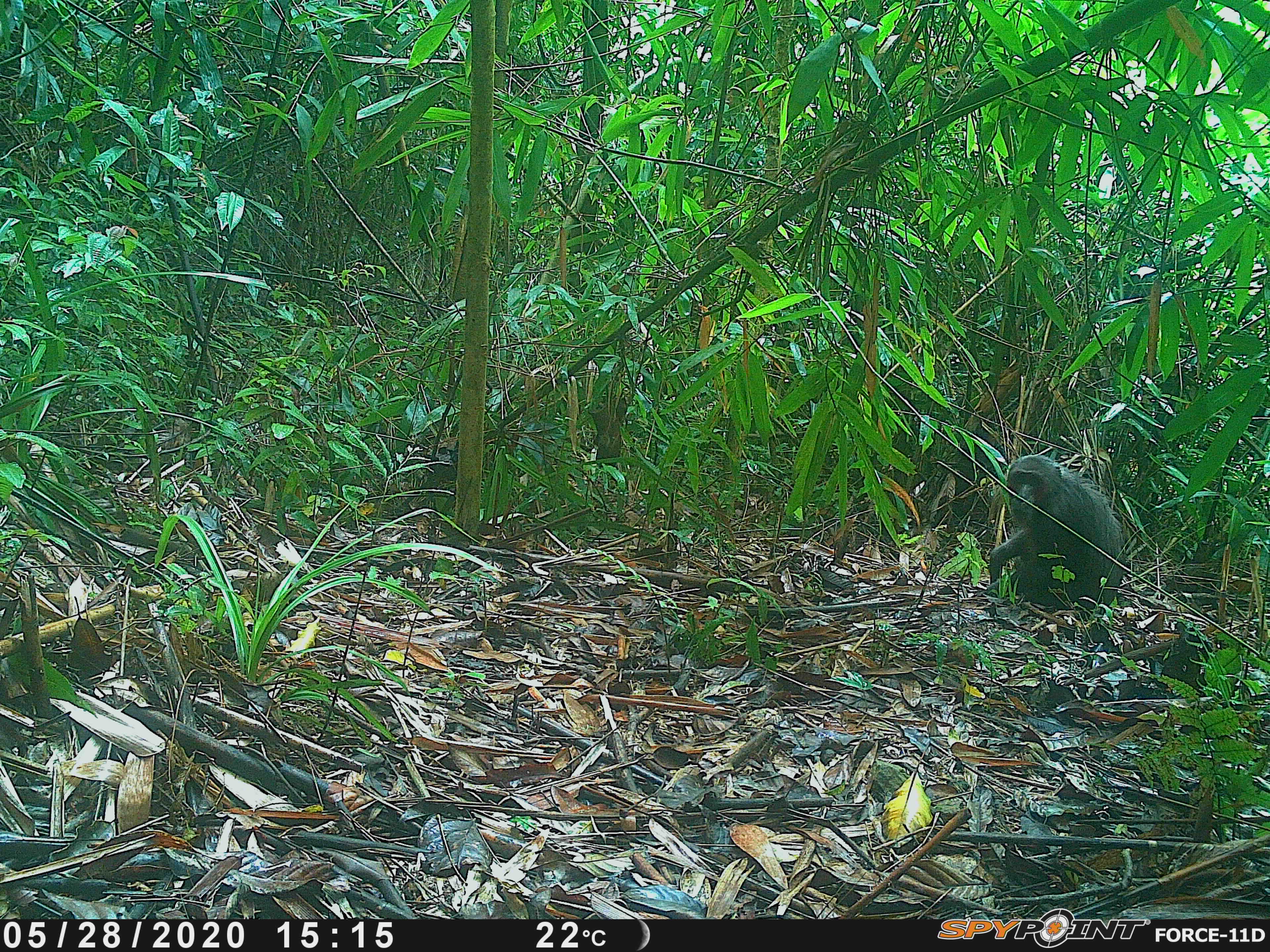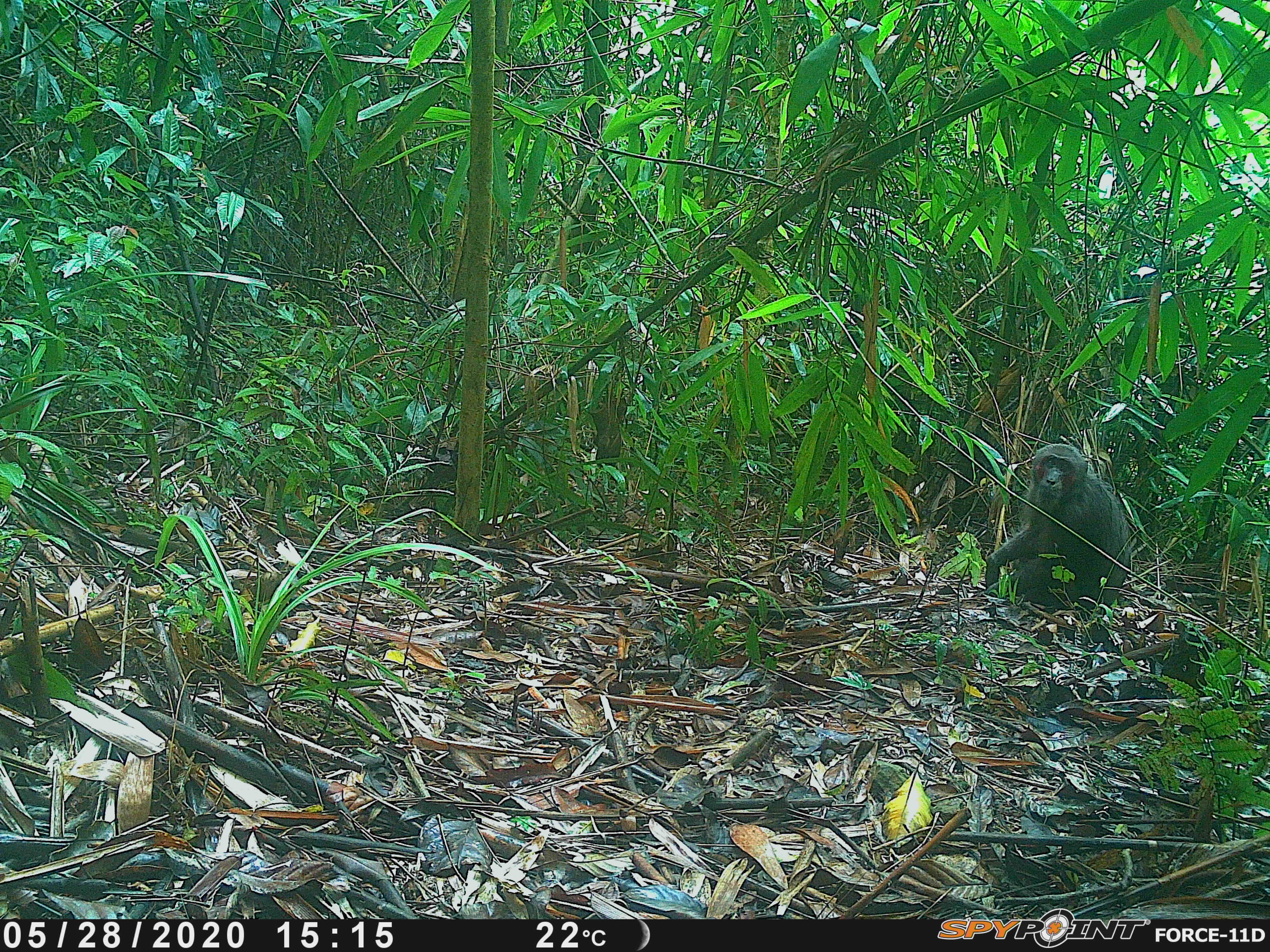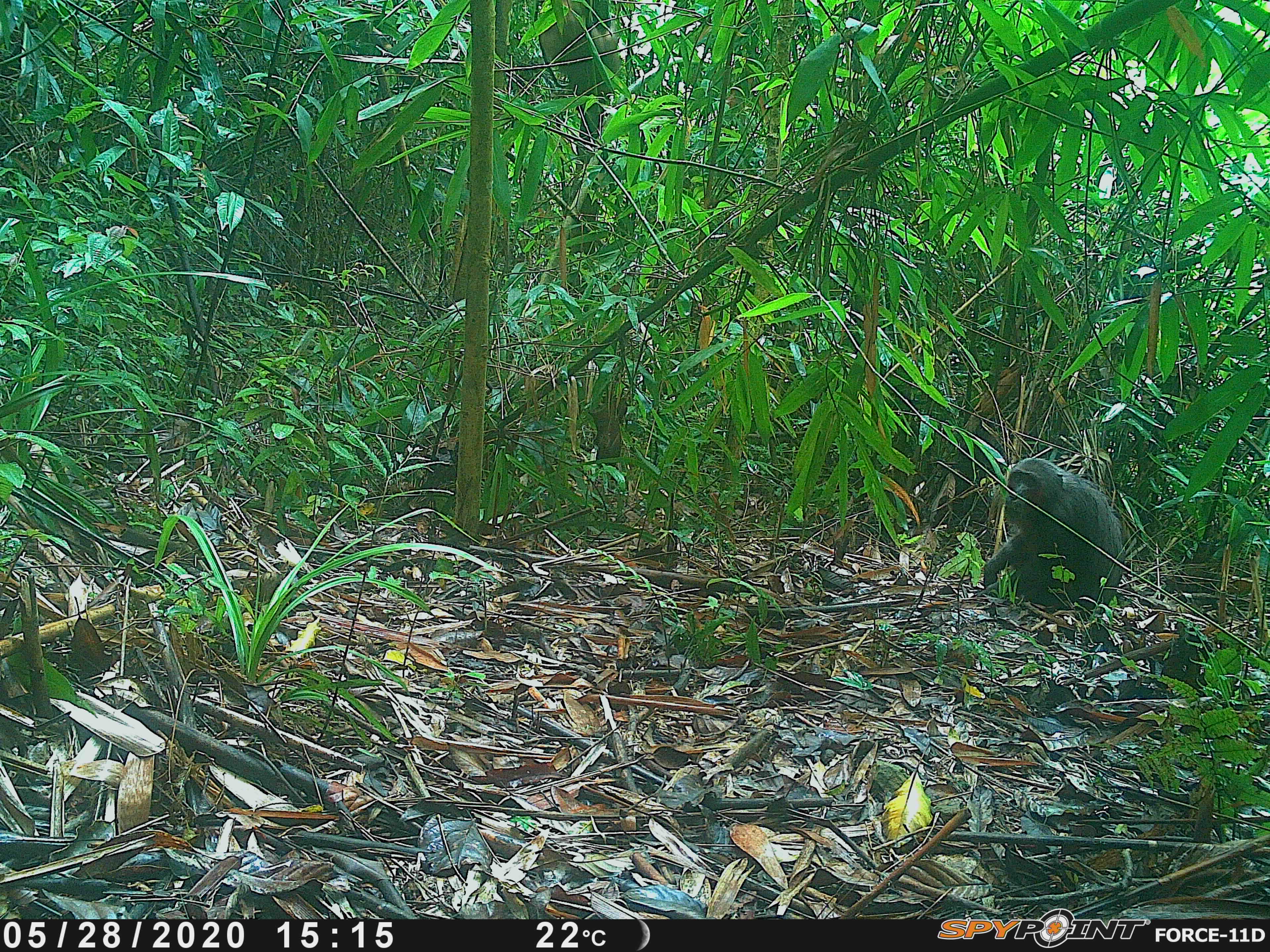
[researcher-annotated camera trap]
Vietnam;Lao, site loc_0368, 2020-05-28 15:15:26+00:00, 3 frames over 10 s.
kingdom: Animalia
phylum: Chordata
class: Mammalia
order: Primates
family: Cercopithecidae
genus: Macaca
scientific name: Macaca arctoides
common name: stump-tailed macaque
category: stump tailed macaque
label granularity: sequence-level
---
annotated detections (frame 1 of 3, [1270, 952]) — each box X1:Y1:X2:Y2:
stump tailed macaque: 986:453:1125:619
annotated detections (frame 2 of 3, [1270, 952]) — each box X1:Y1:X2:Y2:
stump tailed macaque: 985:443:1132:621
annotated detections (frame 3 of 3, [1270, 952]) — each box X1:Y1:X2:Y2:
stump tailed macaque: 979:456:1125:620